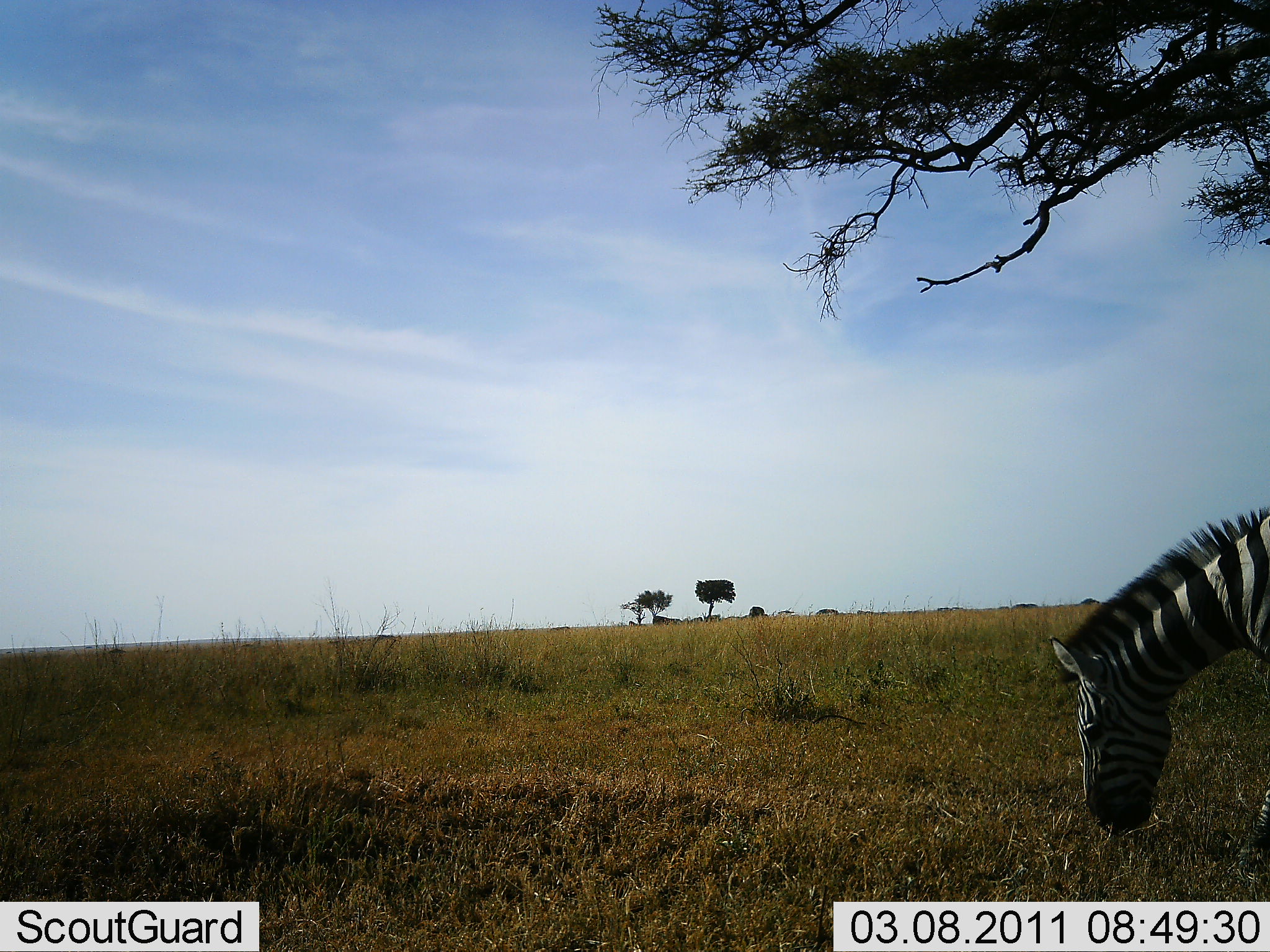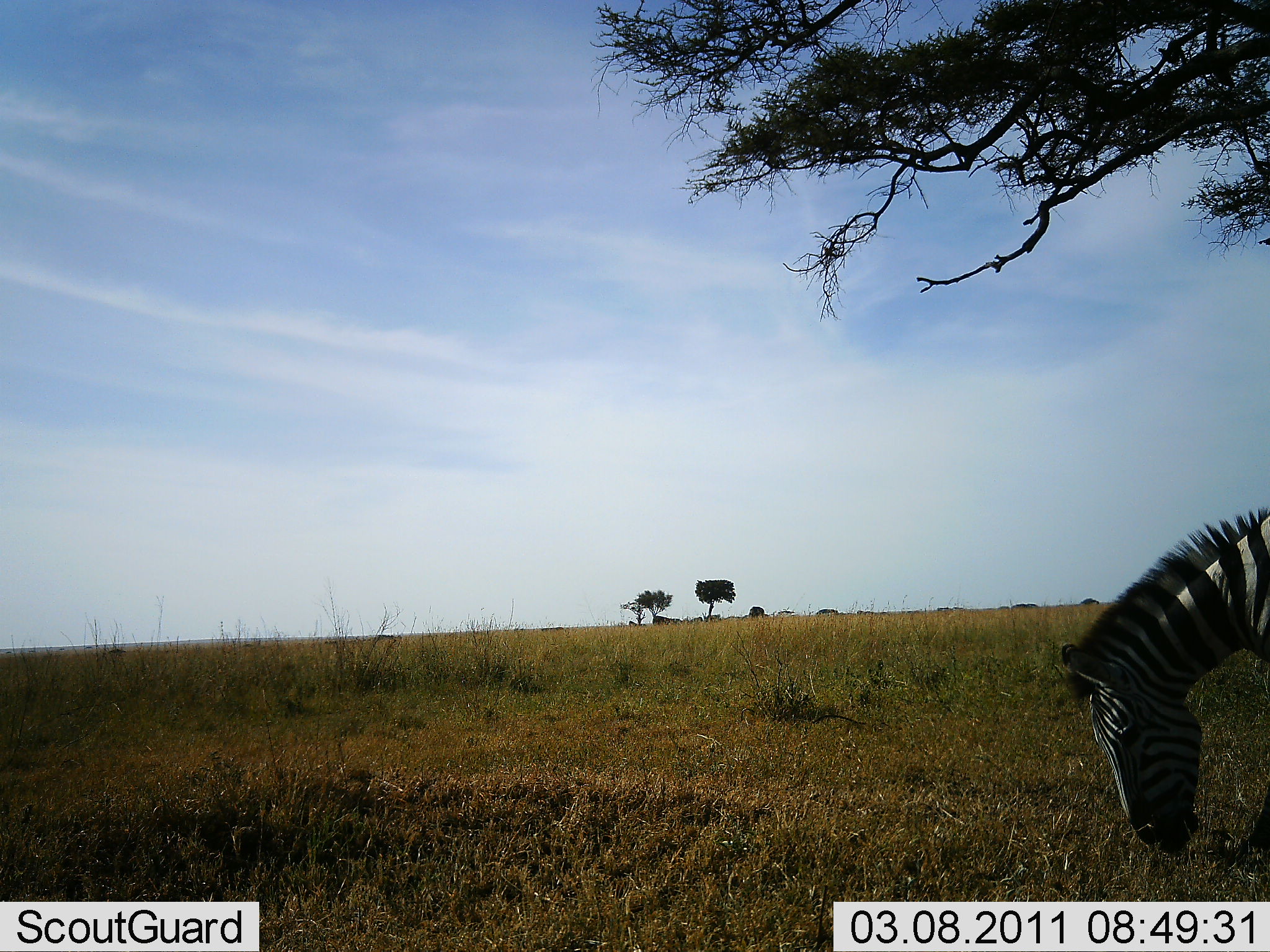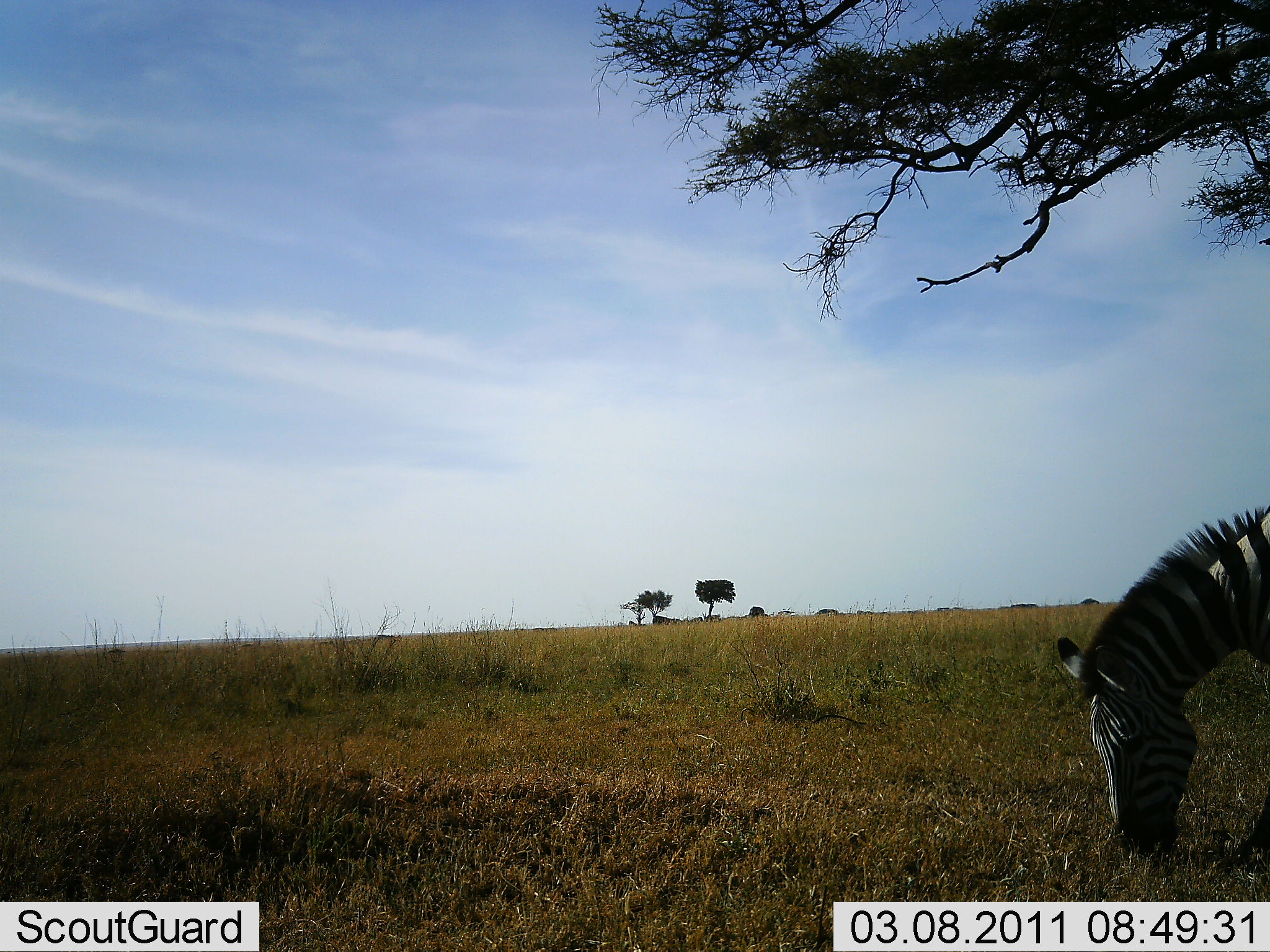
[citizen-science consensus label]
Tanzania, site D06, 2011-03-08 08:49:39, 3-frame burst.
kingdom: Animalia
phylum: Chordata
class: Mammalia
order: Perissodactyla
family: Equidae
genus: Equus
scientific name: Equus quagga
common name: plains zebra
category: zebra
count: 1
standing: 18%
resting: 0%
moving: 9%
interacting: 0%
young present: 0%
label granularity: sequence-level